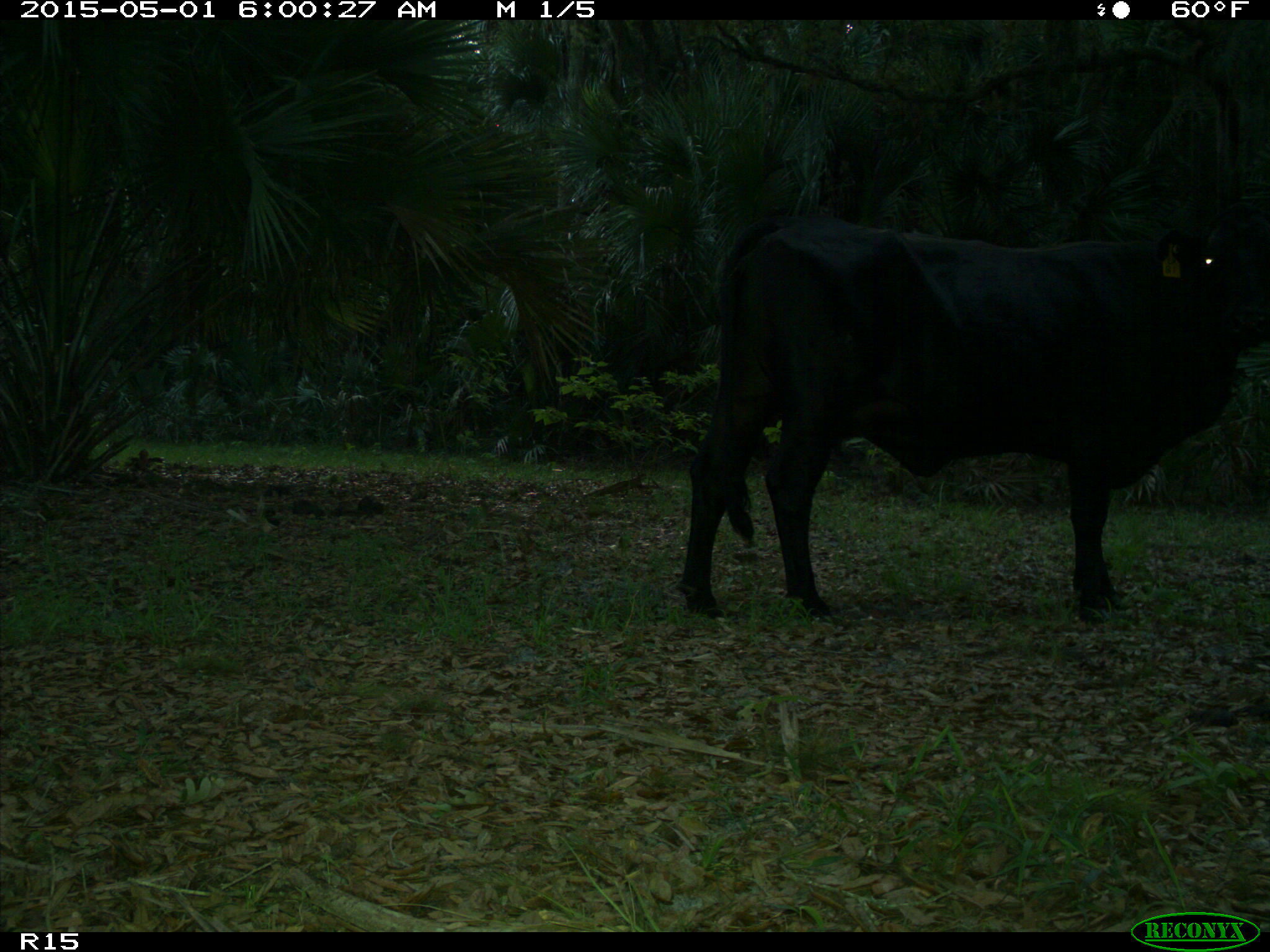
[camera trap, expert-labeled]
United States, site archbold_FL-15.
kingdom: Animalia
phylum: Chordata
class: Mammalia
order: Artiodactyla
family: Bovidae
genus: Bos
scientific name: Bos taurus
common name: domestic cow